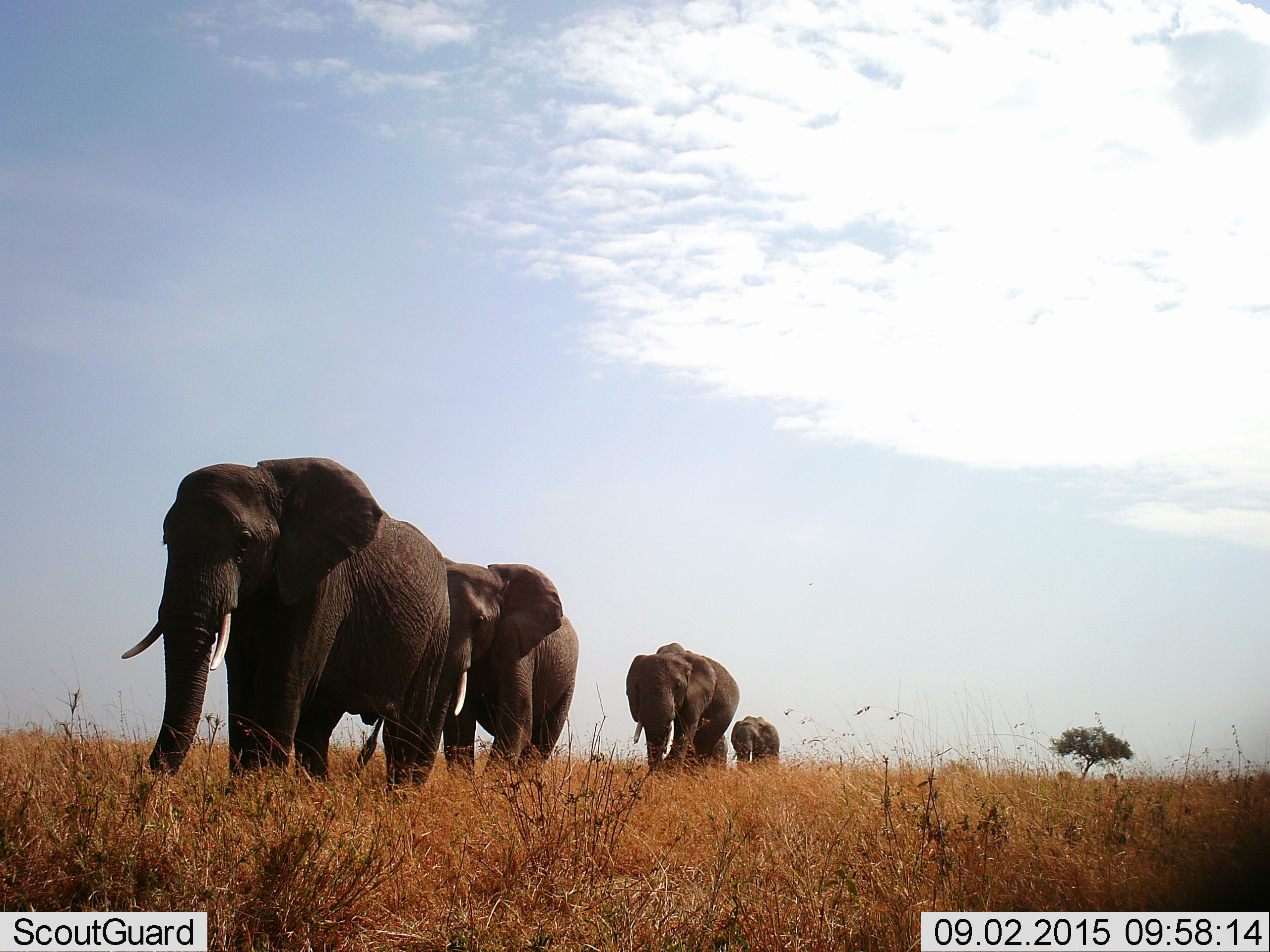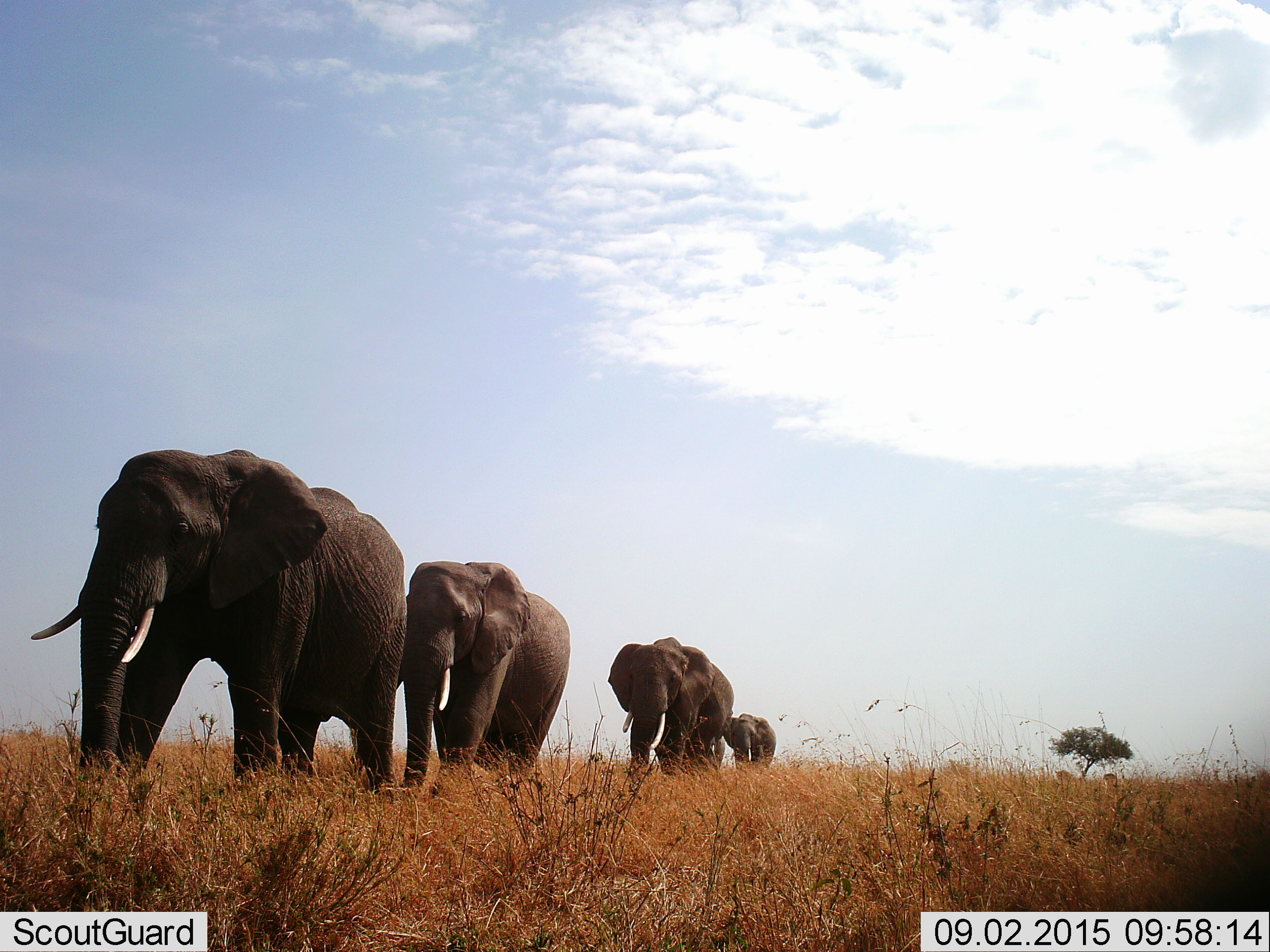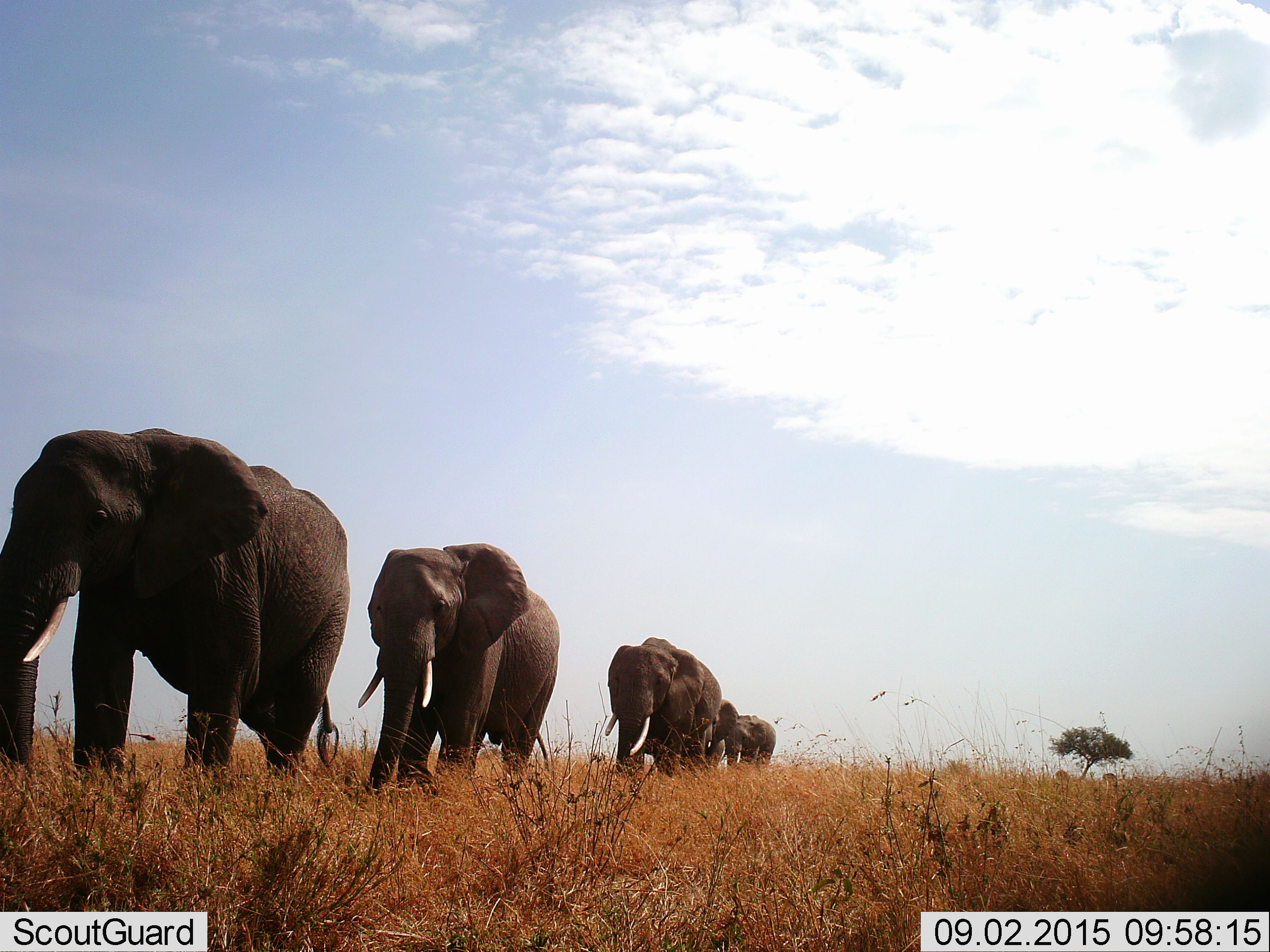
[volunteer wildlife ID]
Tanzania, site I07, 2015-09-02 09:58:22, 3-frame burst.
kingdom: Animalia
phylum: Chordata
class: Mammalia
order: Proboscidea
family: Elephantidae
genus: Loxodonta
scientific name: Loxodonta africana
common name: african bush elephant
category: elephant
Elephant (african bush elephant) (Loxodonta africana), count 5. Behavior (volunteer vote fractions): standing 0%, resting 0%, moving 100%, interacting 0%. Young present (vote fraction): 0%. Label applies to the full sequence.